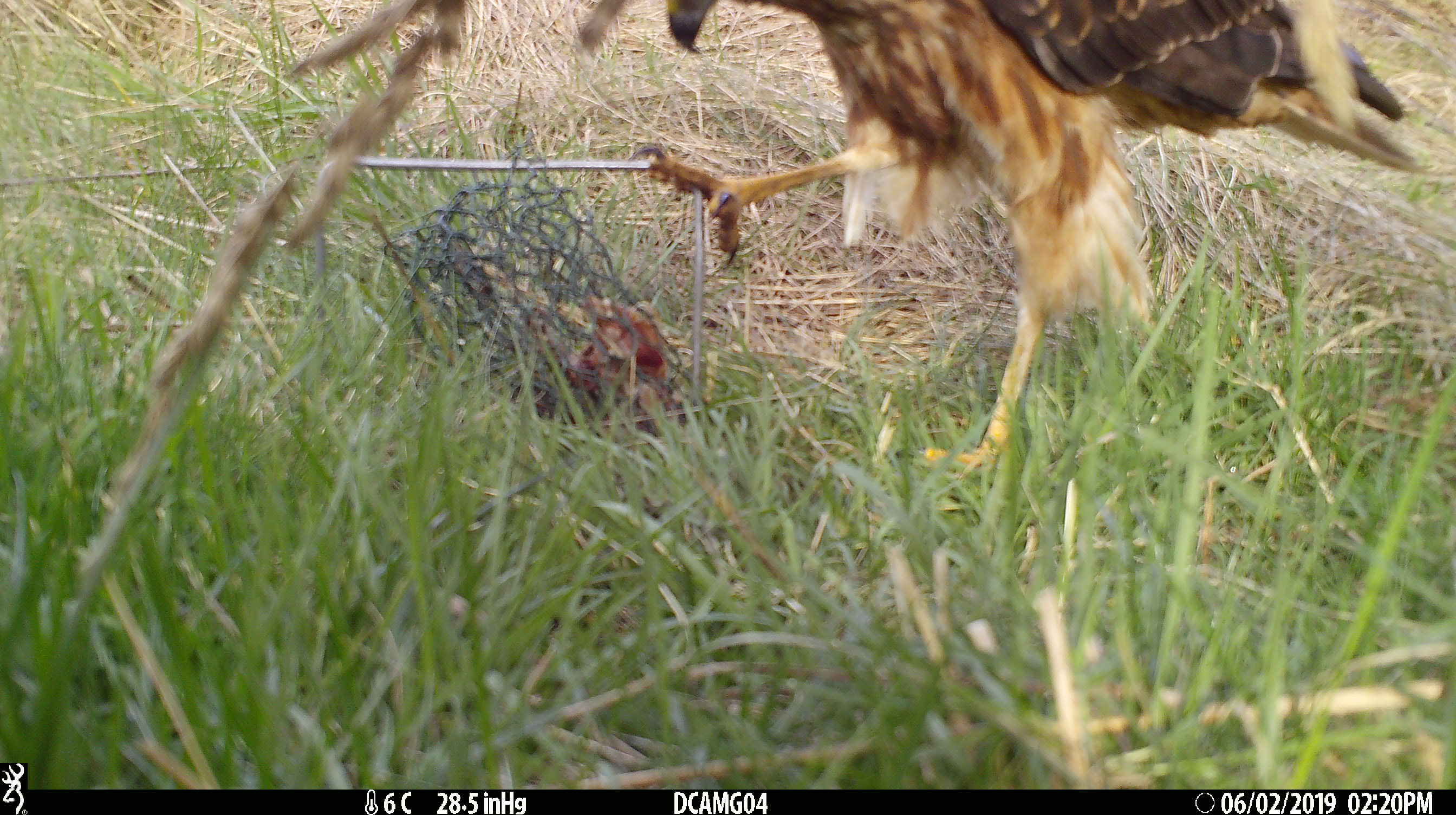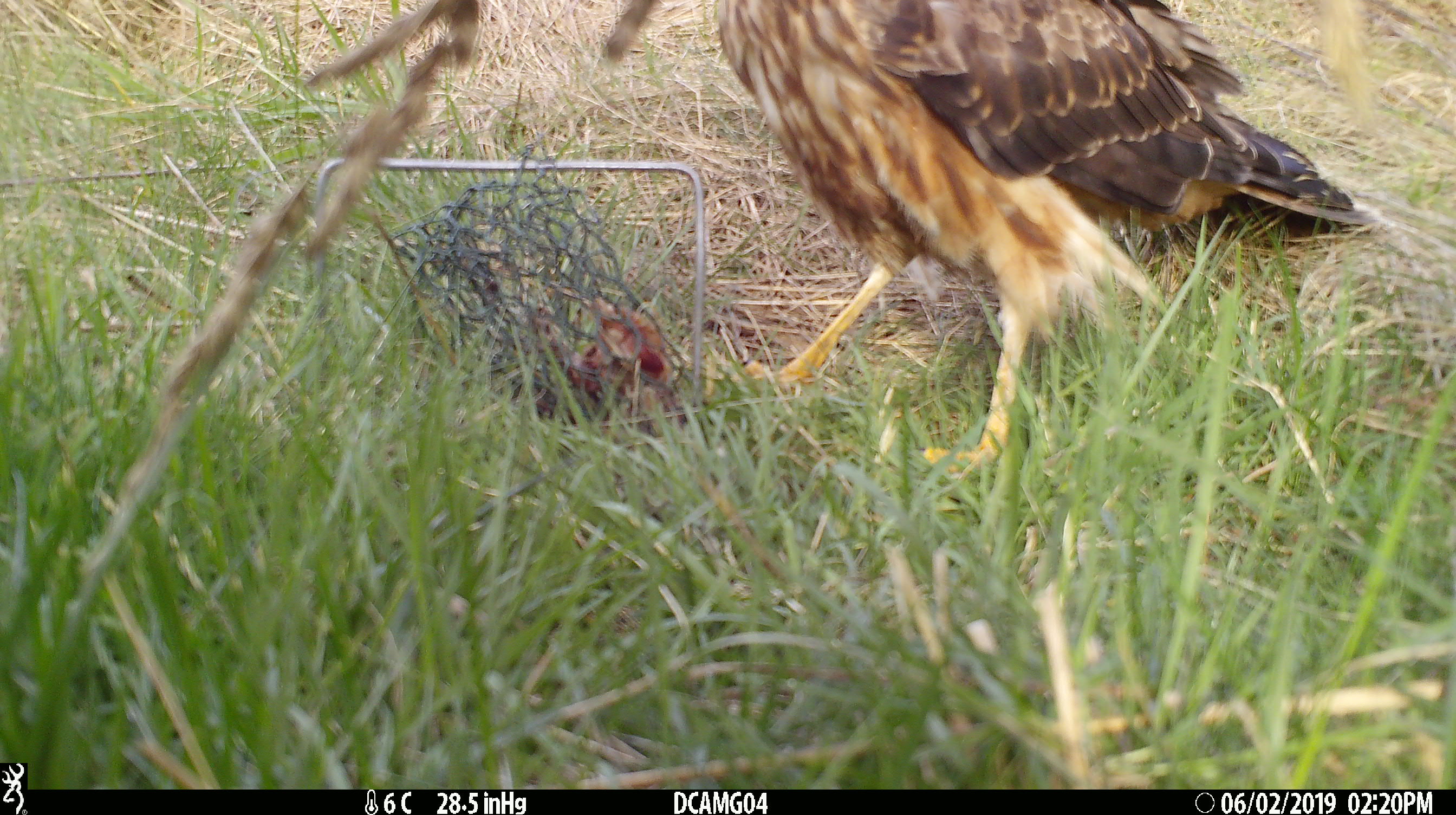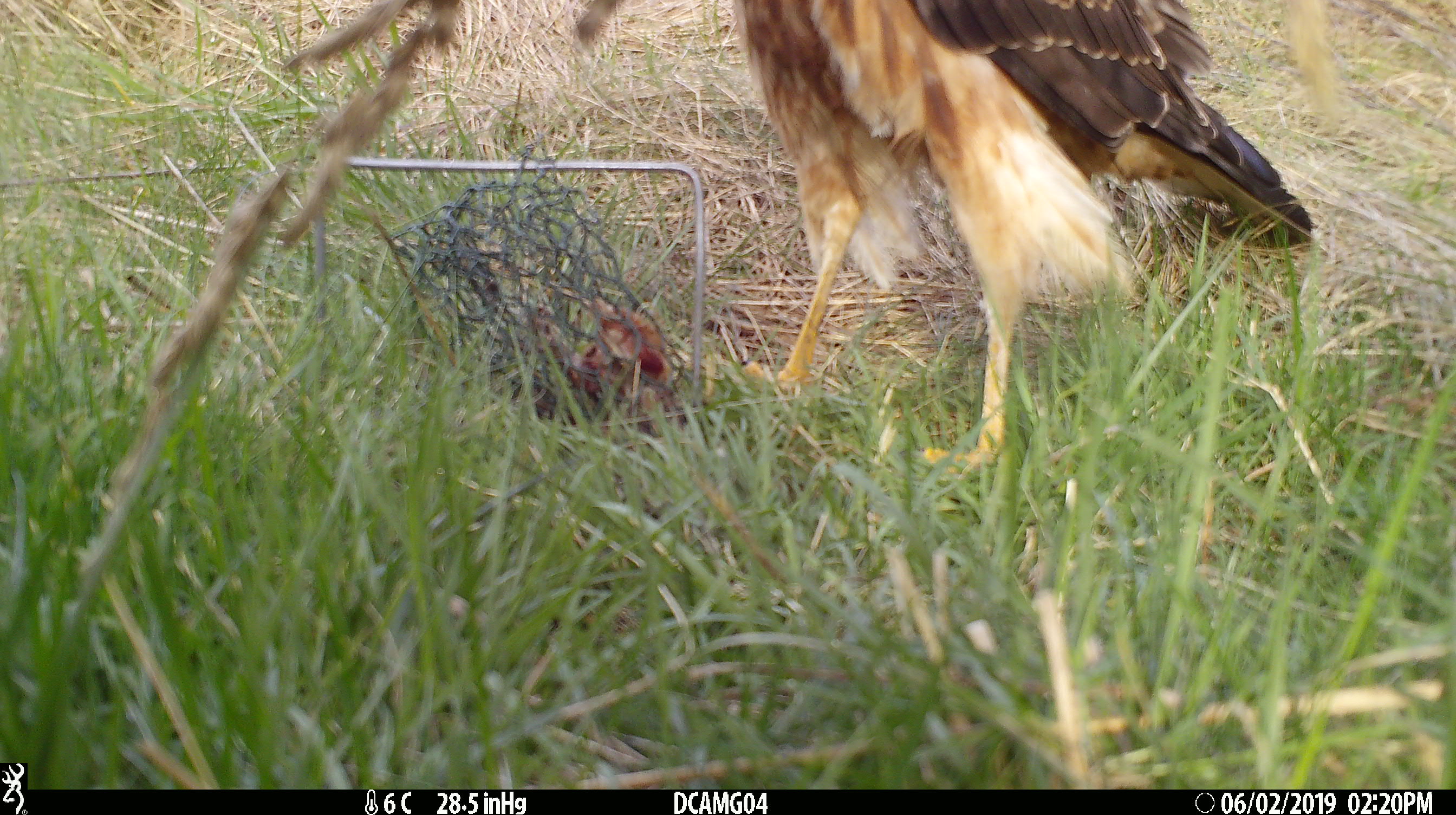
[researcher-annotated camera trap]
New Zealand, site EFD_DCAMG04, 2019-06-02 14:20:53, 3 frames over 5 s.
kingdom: Animalia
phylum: Chordata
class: Aves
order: Accipitriformes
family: Accipitridae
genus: Circus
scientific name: Circus approximans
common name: swamp harrier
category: harrier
Harrier (swamp harrier) (Circus approximans).